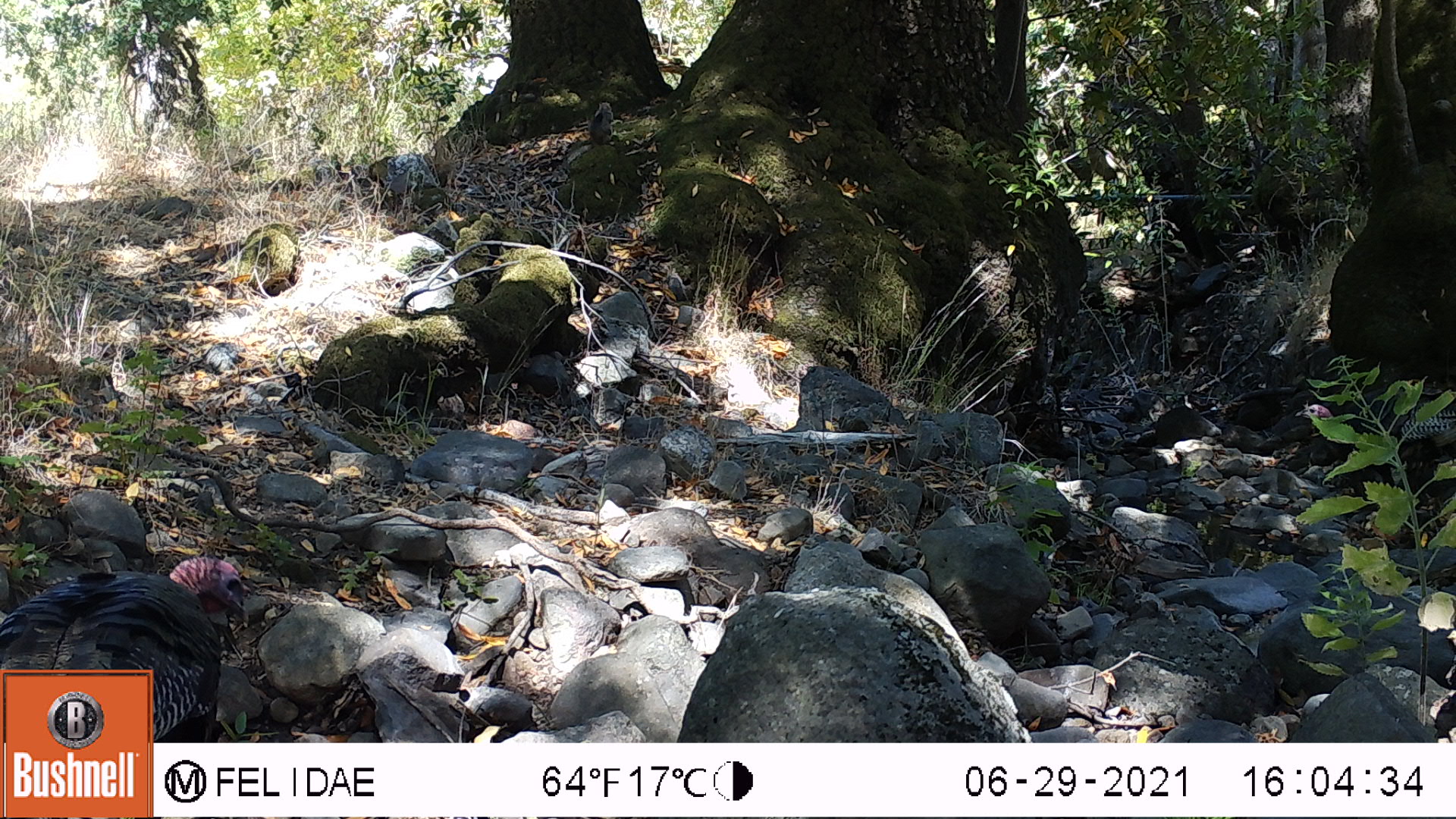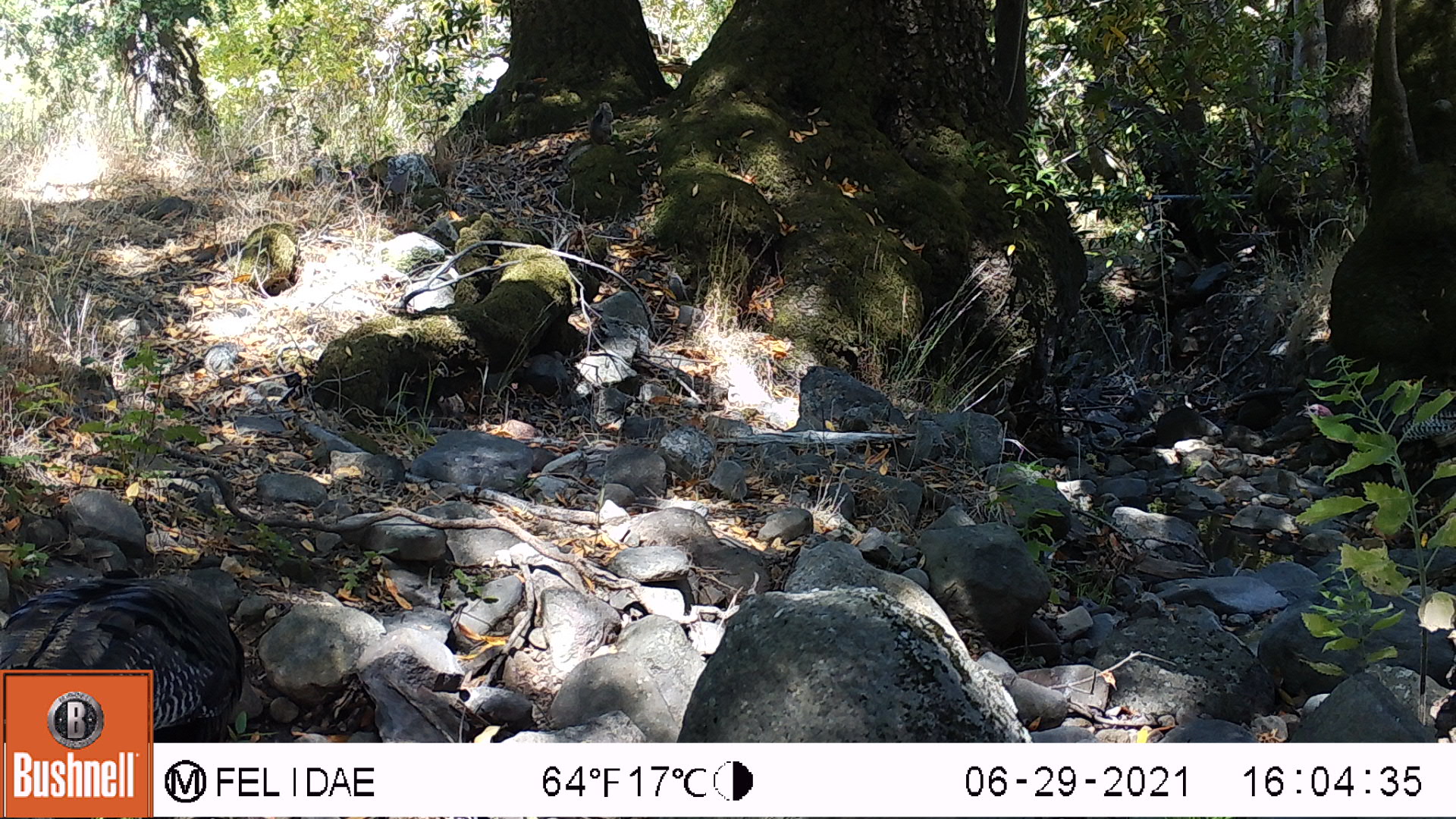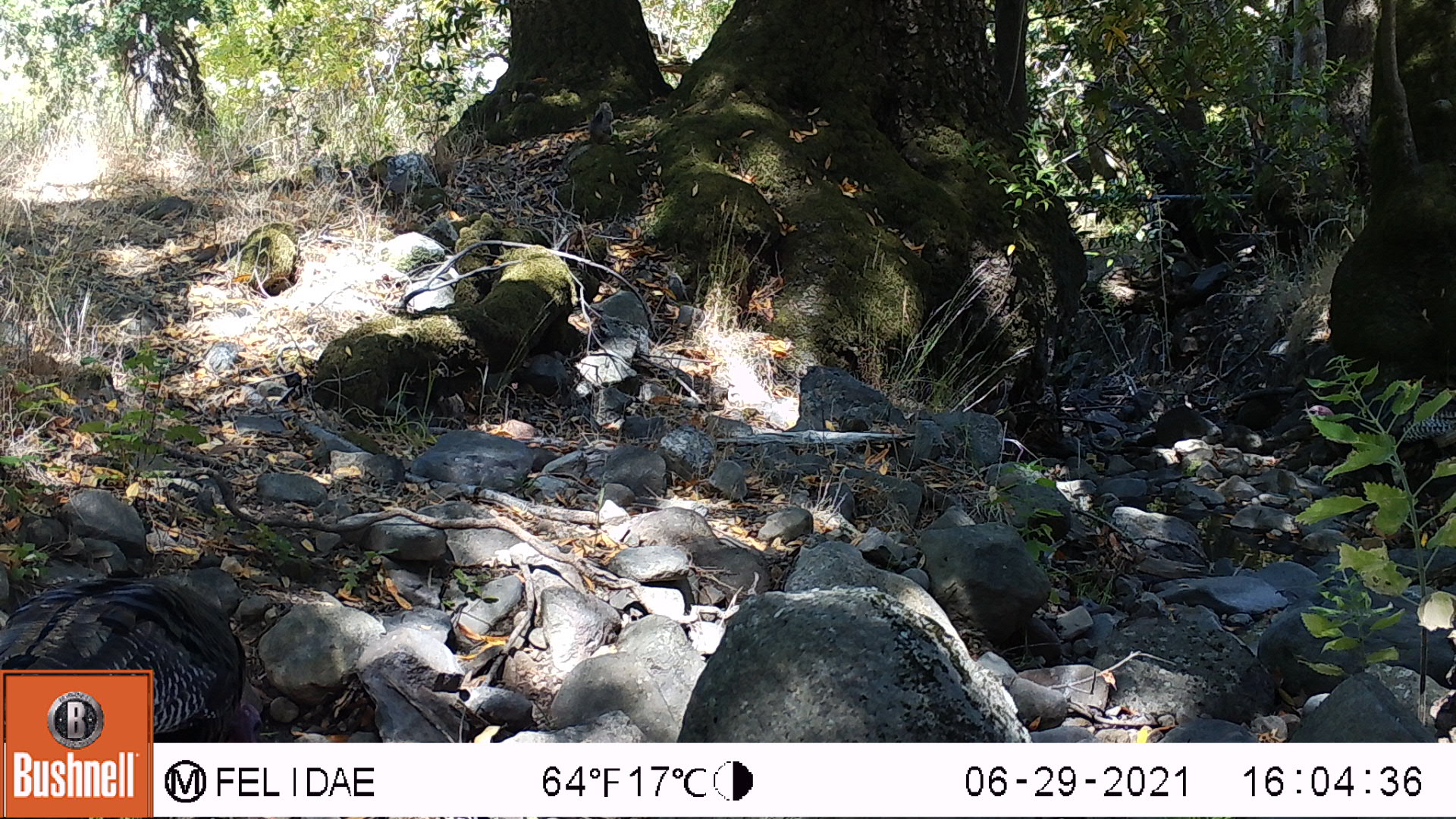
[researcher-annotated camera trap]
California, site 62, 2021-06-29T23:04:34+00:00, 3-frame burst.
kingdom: Animalia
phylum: Chordata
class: Aves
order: Galliformes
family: Phasianidae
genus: Meleagris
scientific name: Meleagris gallopavo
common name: turkey